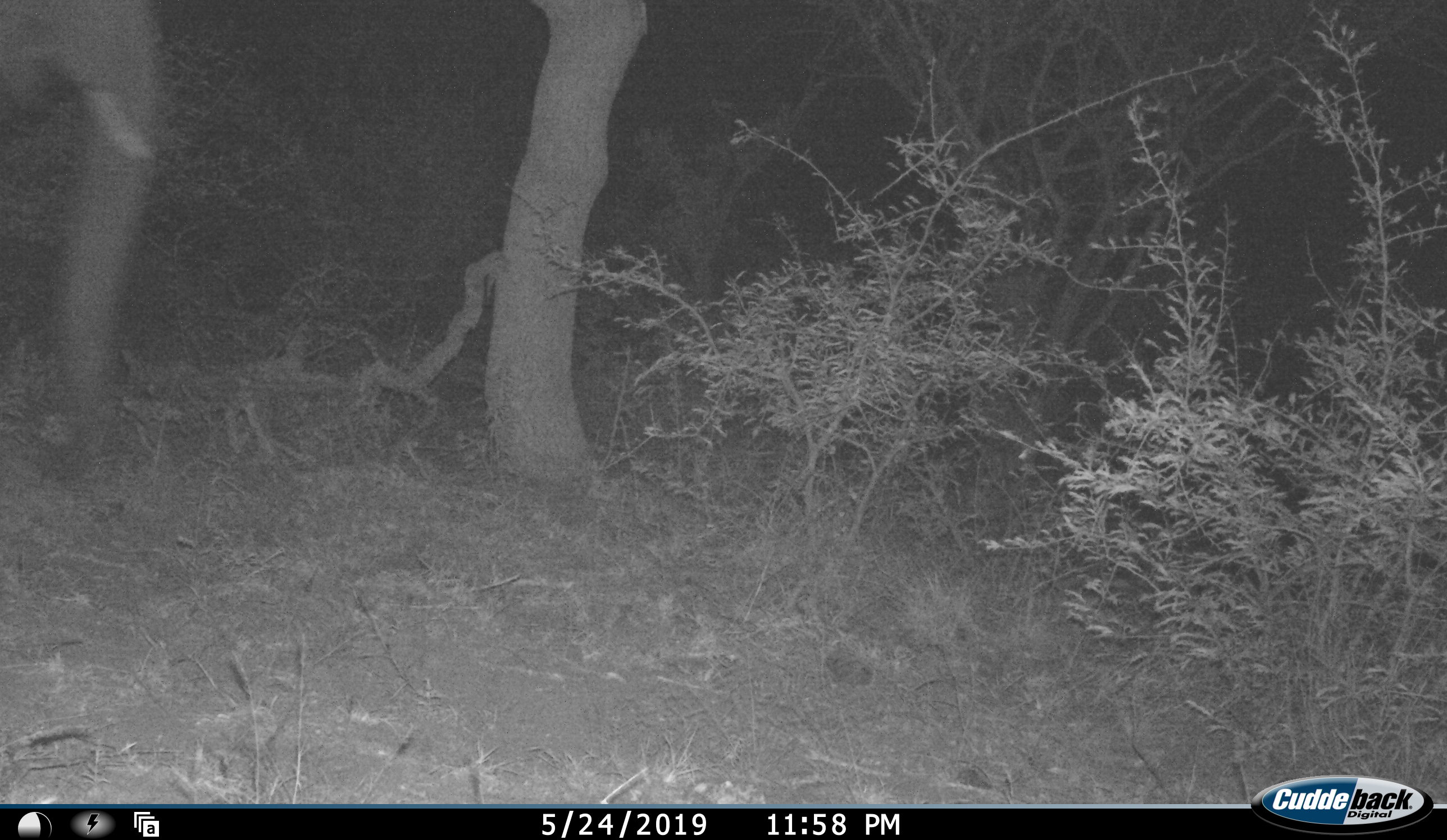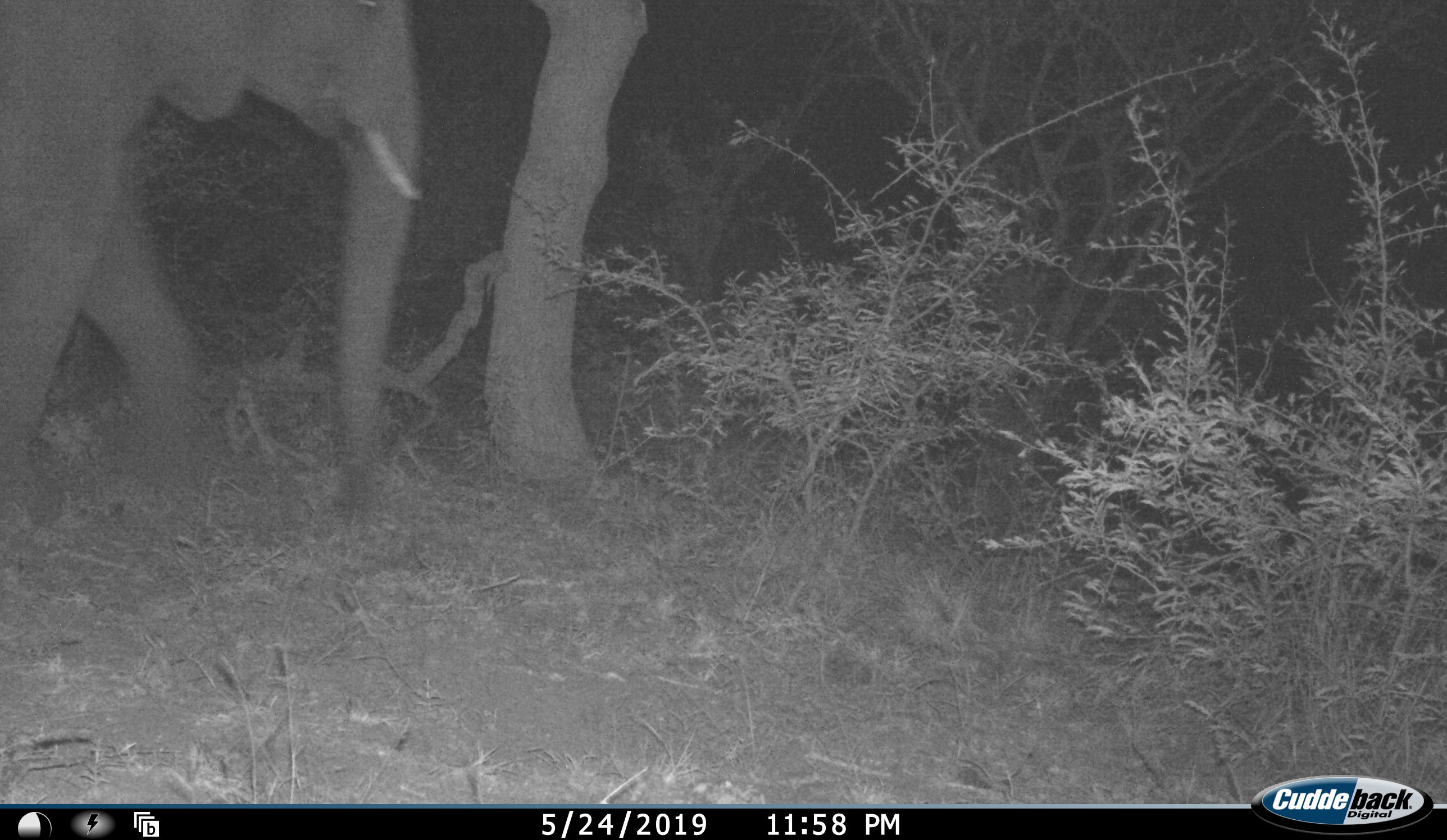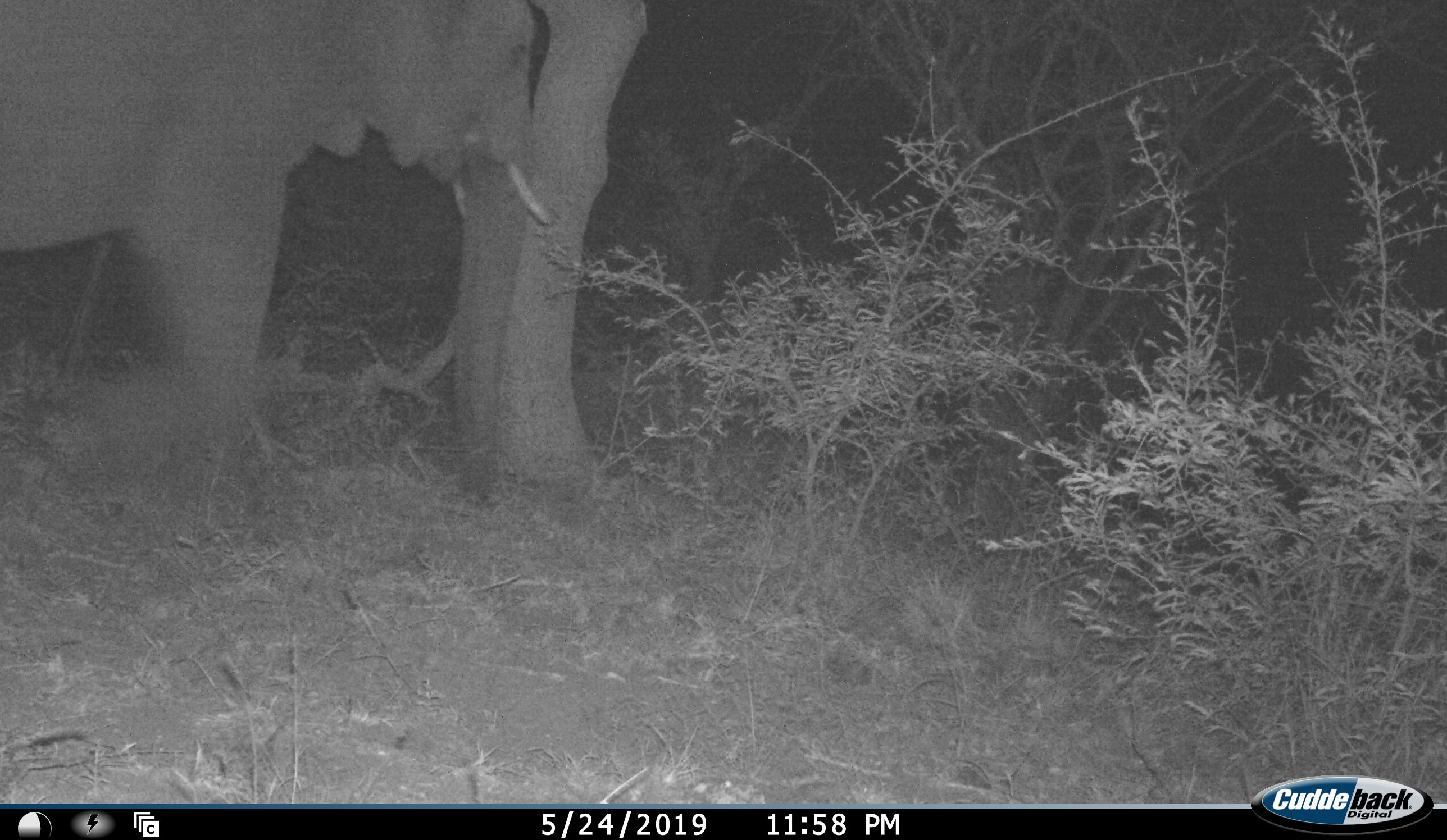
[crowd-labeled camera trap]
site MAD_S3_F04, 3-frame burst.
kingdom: Animalia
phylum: Chordata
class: Mammalia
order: Proboscidea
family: Elephantidae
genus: Loxodonta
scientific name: Loxodonta africana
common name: african bush elephant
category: elephant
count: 1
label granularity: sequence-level